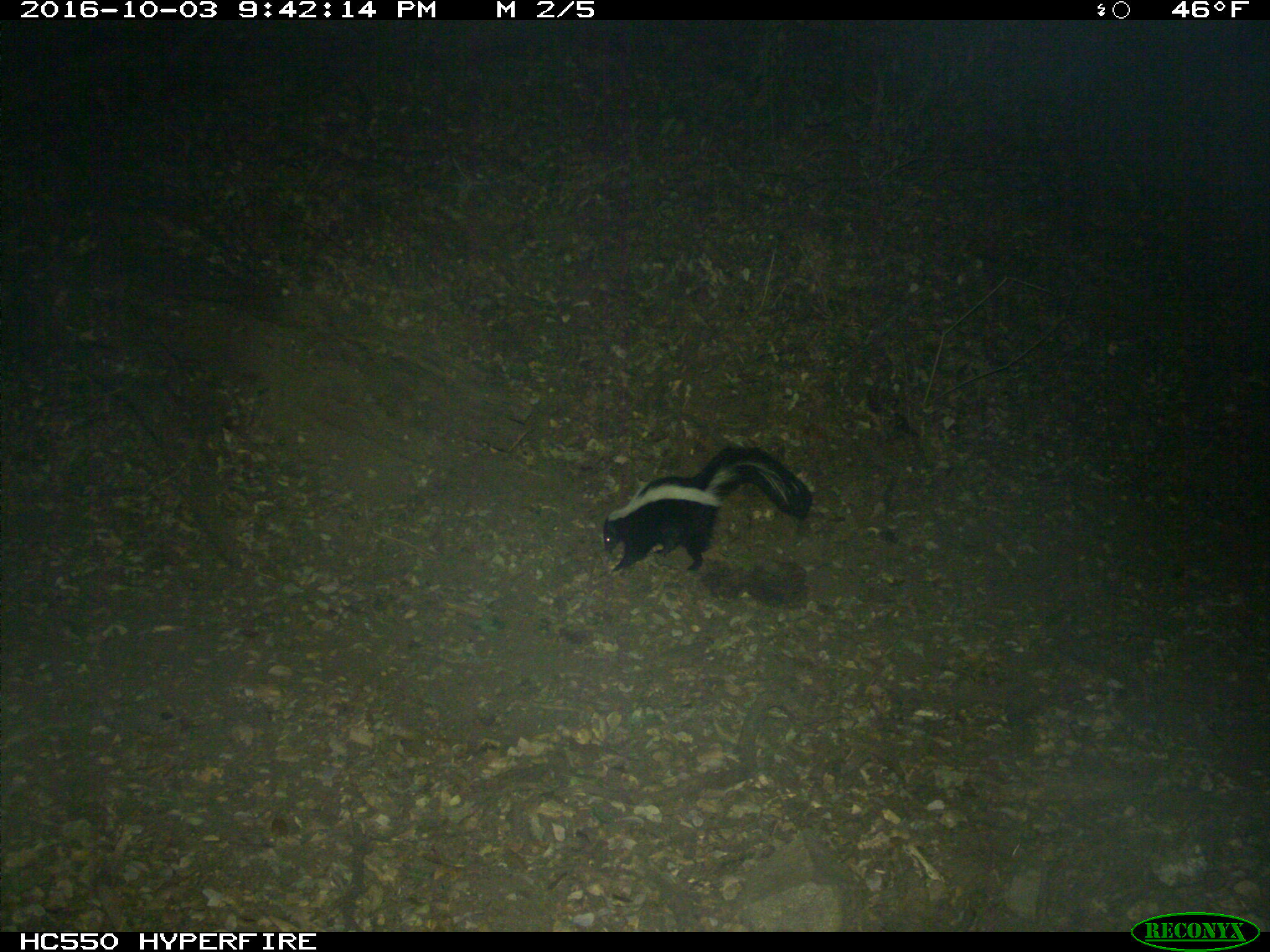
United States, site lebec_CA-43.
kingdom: Animalia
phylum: Chordata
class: Mammalia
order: Carnivora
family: Mephitidae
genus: Mephitis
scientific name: Mephitis mephitis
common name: striped skunk